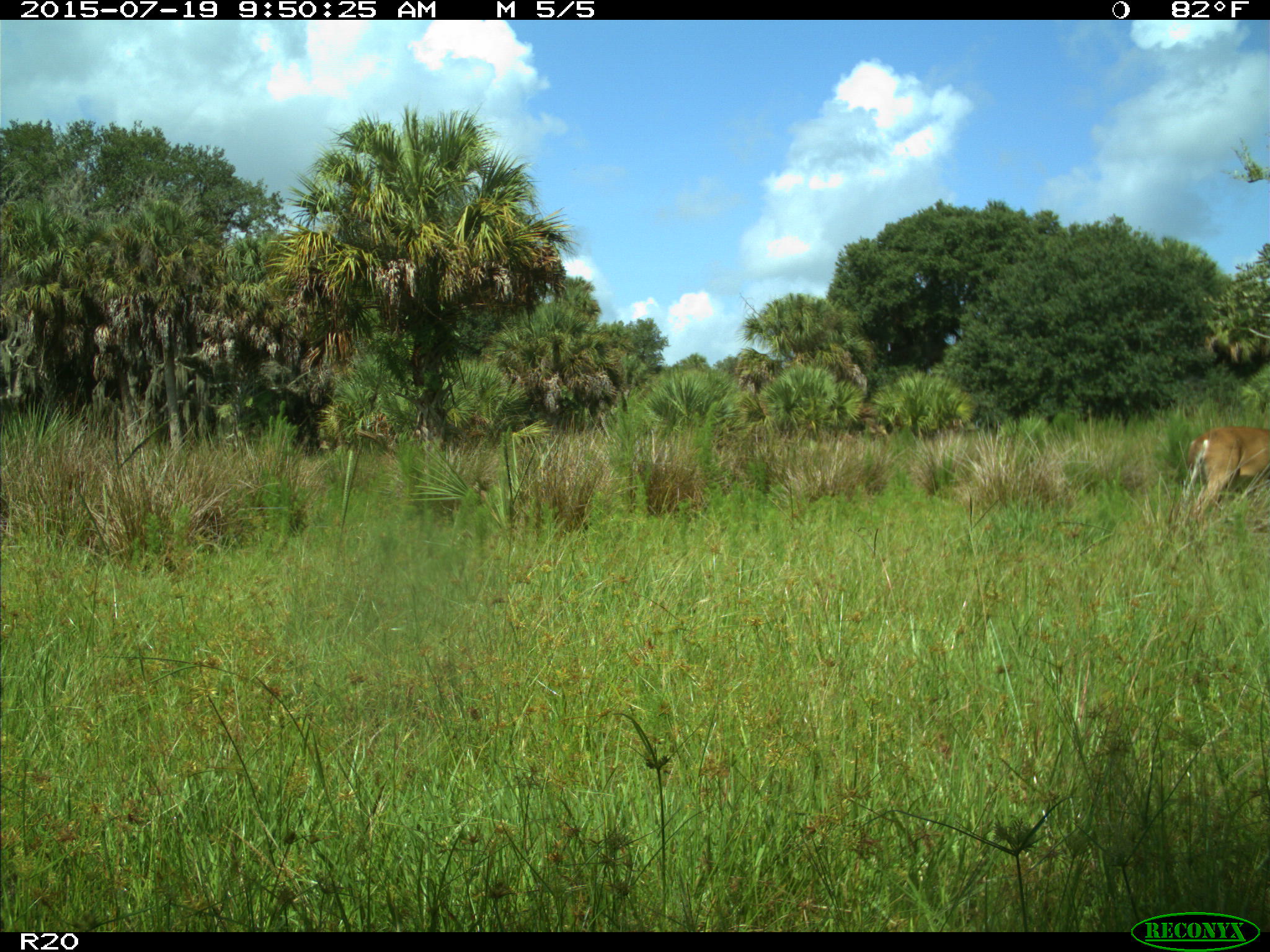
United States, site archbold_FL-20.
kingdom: Animalia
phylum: Chordata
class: Mammalia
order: Artiodactyla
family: Cervidae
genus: Odocoileus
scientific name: Odocoileus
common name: deer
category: unidentified deer